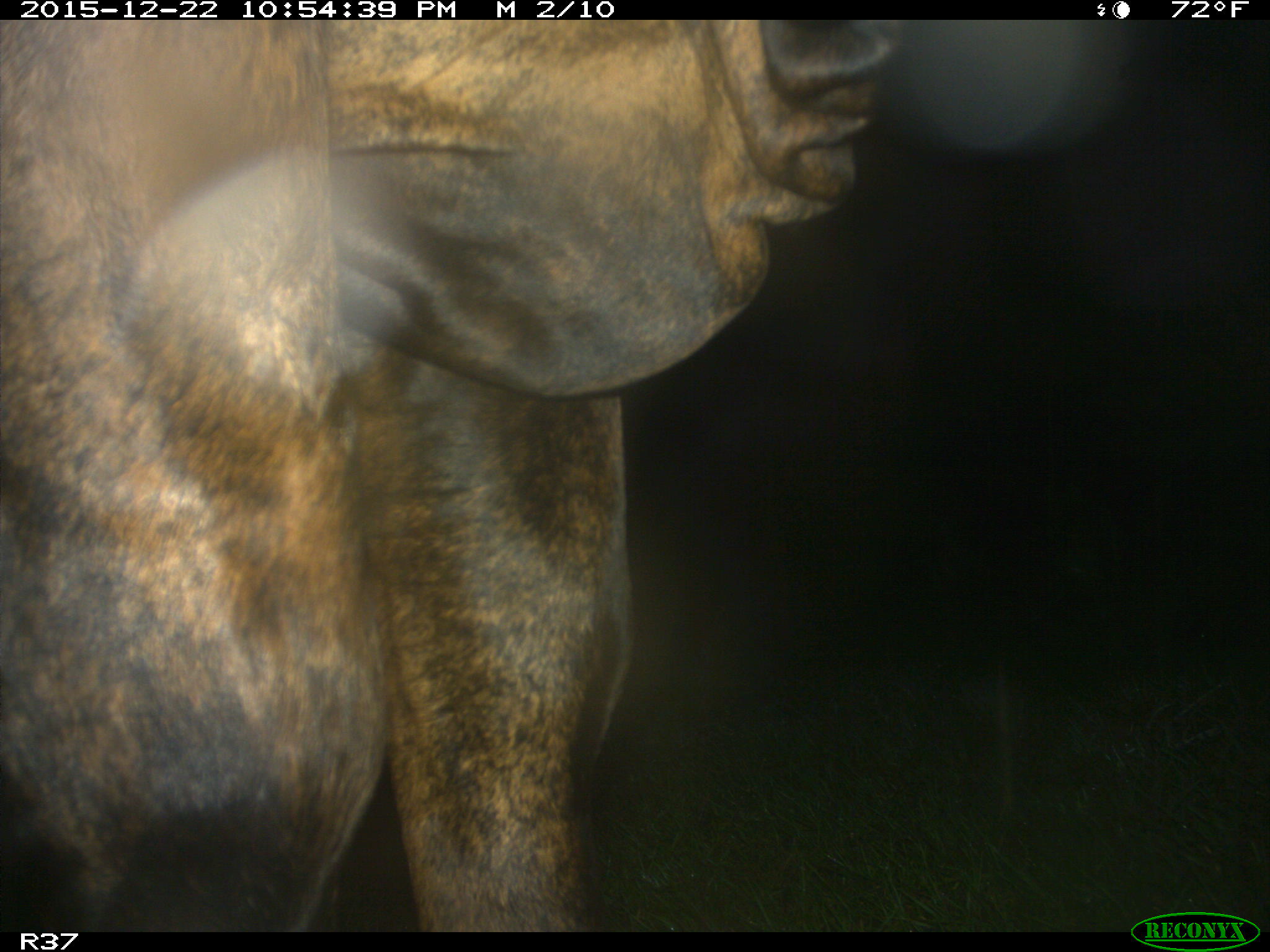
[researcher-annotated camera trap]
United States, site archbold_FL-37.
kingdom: Animalia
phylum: Chordata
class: Mammalia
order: Artiodactyla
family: Bovidae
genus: Bos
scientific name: Bos taurus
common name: domestic cow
Bos taurus (domestic cow).